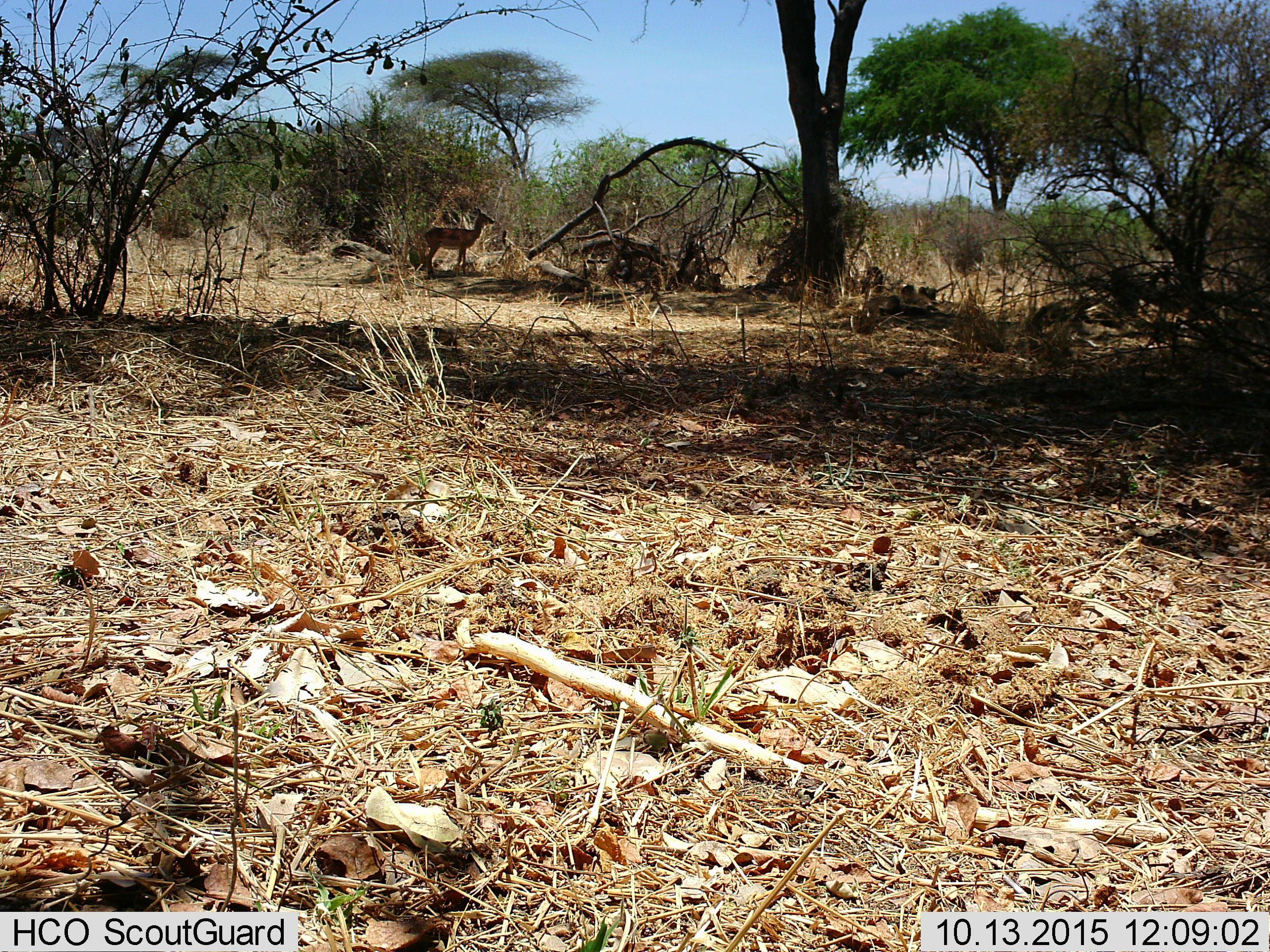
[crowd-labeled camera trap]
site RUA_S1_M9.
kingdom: Animalia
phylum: Chordata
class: Mammalia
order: Artiodactyla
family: Bovidae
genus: Aepyceros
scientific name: Aepyceros melampus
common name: impala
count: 1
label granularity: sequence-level